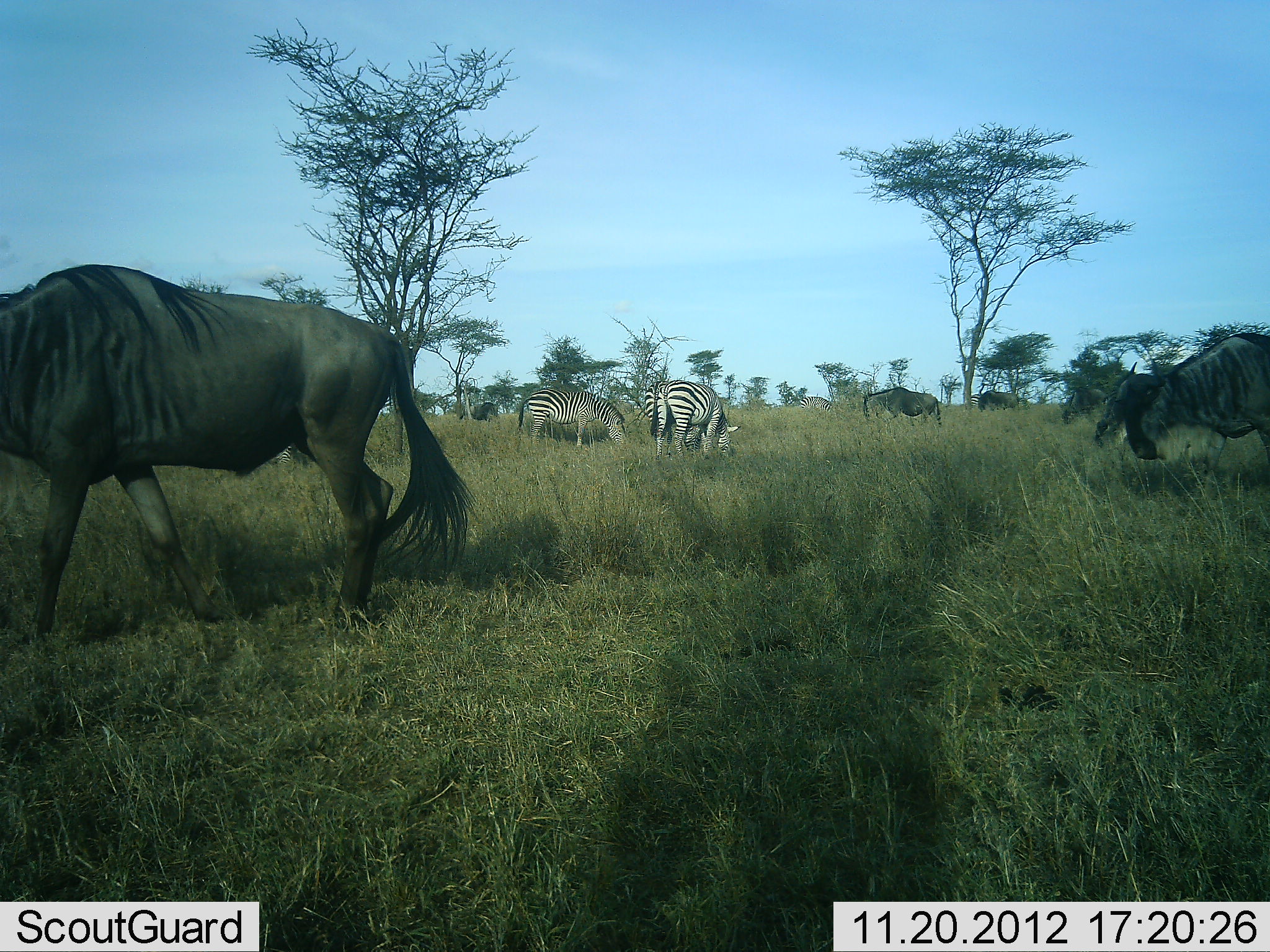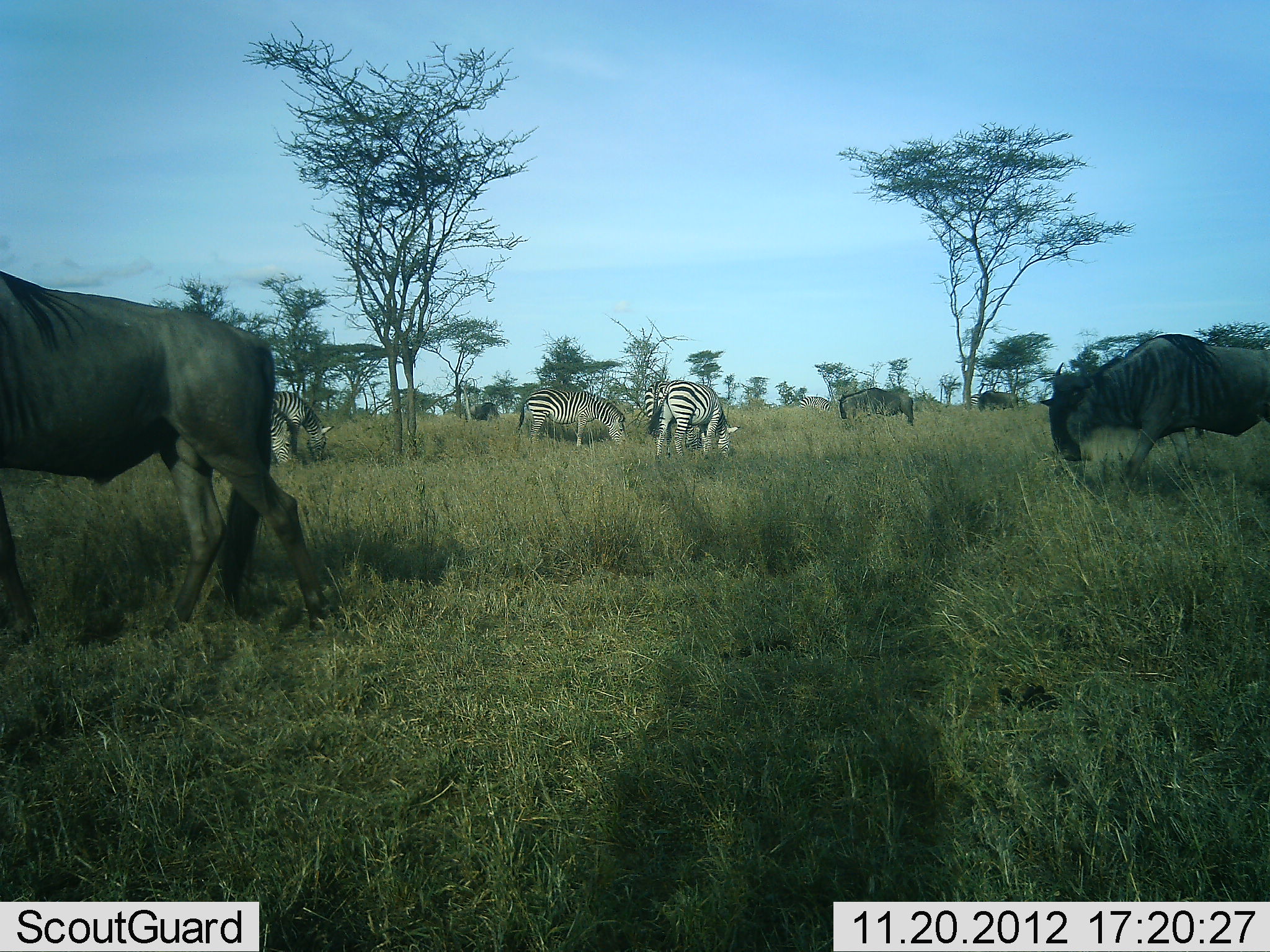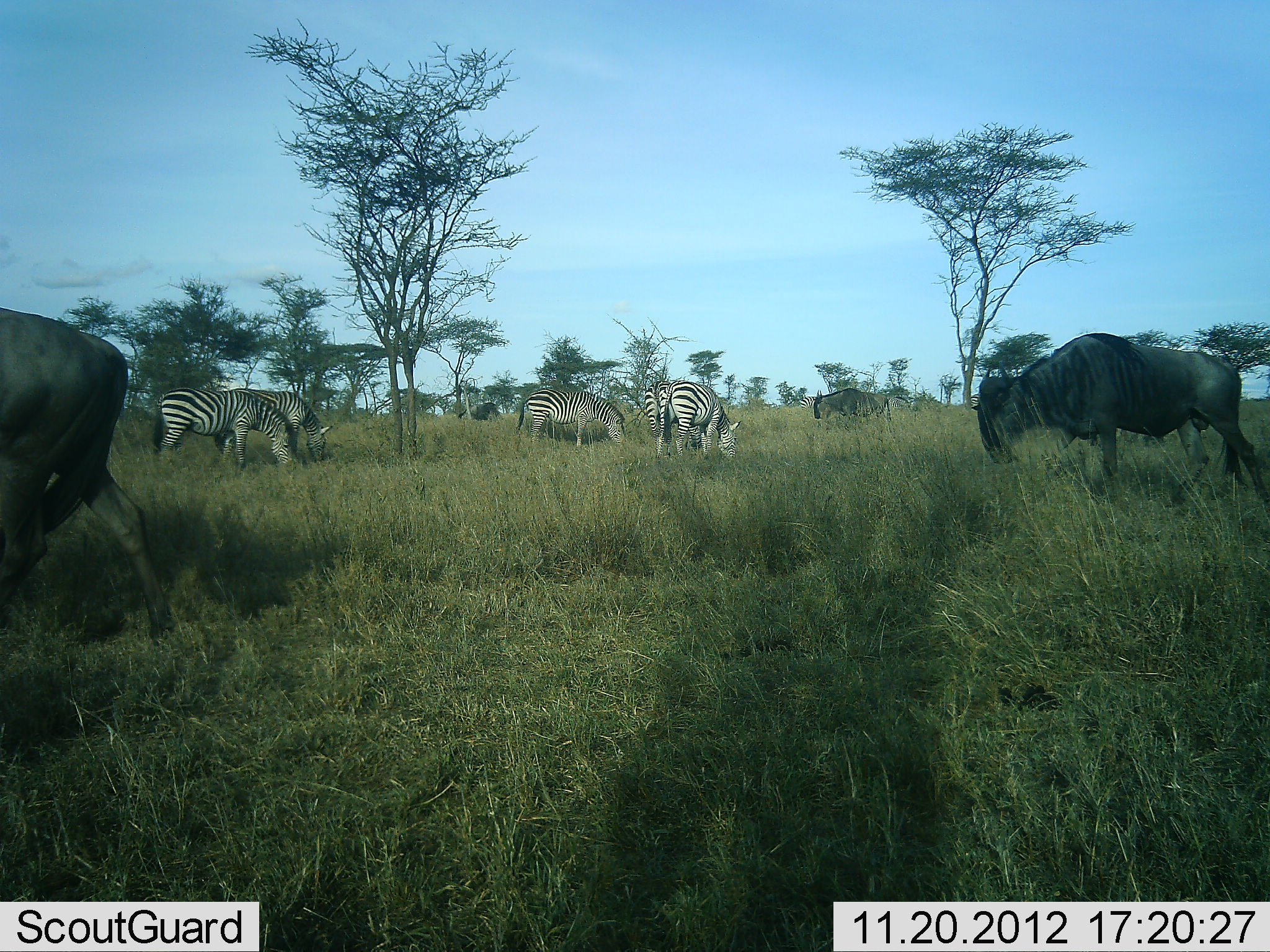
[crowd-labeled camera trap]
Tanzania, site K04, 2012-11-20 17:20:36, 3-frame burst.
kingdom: Animalia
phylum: Chordata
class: Mammalia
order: Artiodactyla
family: Bovidae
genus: Connochaetes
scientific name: Connochaetes taurinus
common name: blue wildebeest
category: wildebeest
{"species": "wildebeest (blue wildebeest) (Connochaetes taurinus)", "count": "5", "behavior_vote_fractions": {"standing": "18%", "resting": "0%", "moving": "82%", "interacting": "0%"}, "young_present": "0%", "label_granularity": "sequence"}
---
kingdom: Animalia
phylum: Chordata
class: Mammalia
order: Perissodactyla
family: Equidae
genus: Equus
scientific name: Equus quagga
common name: plains zebra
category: zebra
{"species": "zebra (plains zebra) (Equus quagga)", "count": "5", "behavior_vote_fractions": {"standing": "18%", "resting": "0%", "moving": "0%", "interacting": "0%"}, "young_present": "0%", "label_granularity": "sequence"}